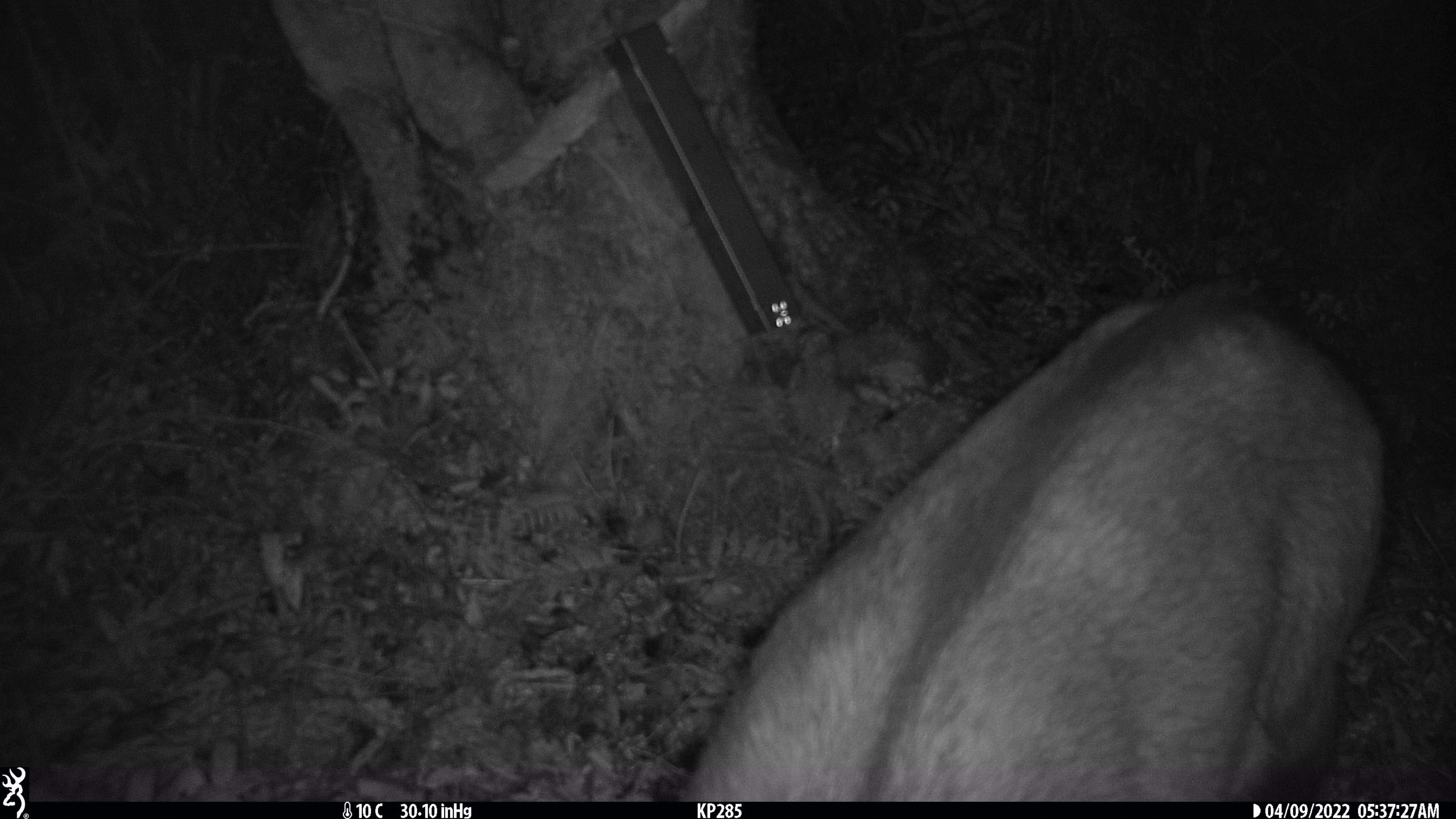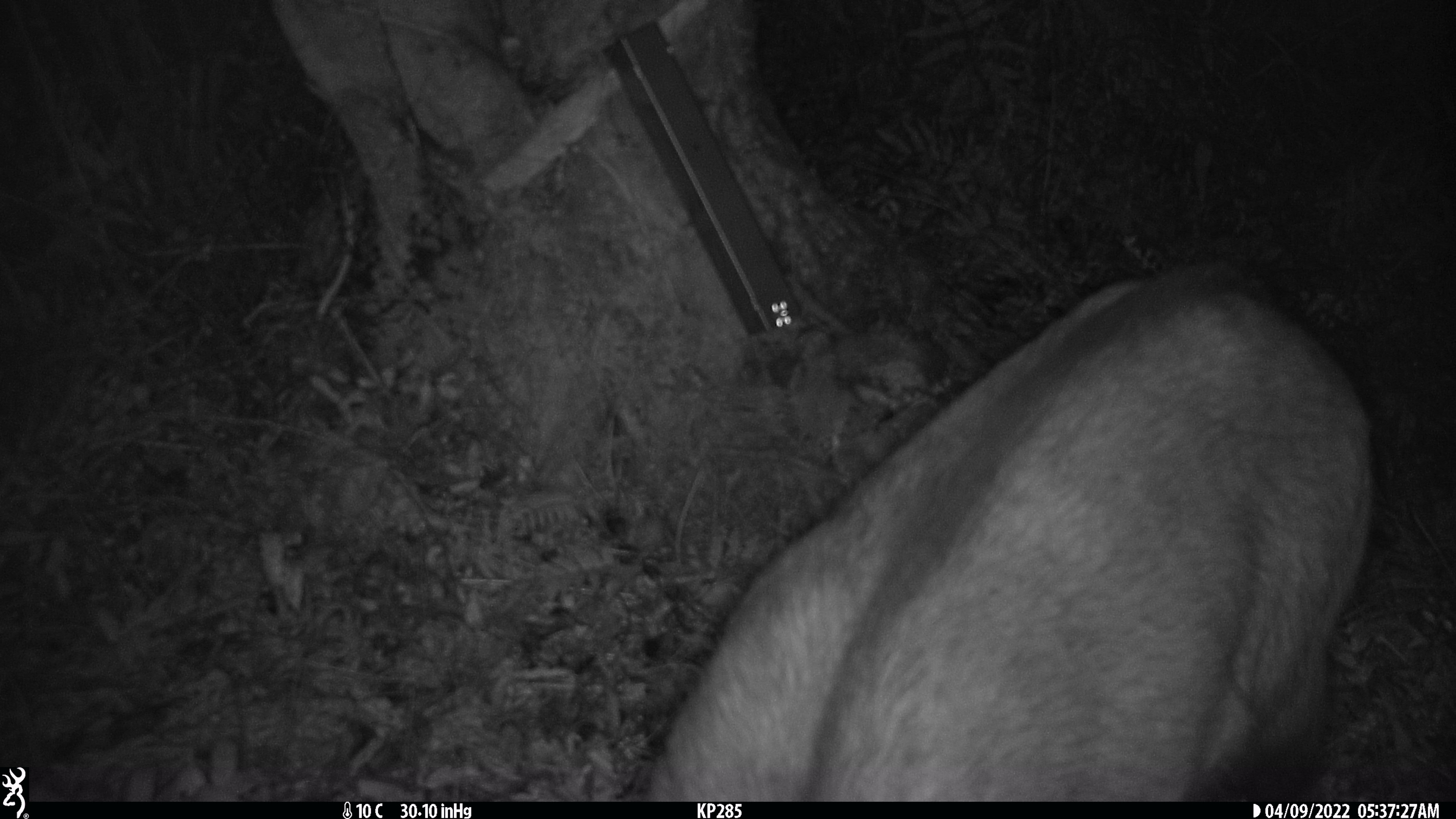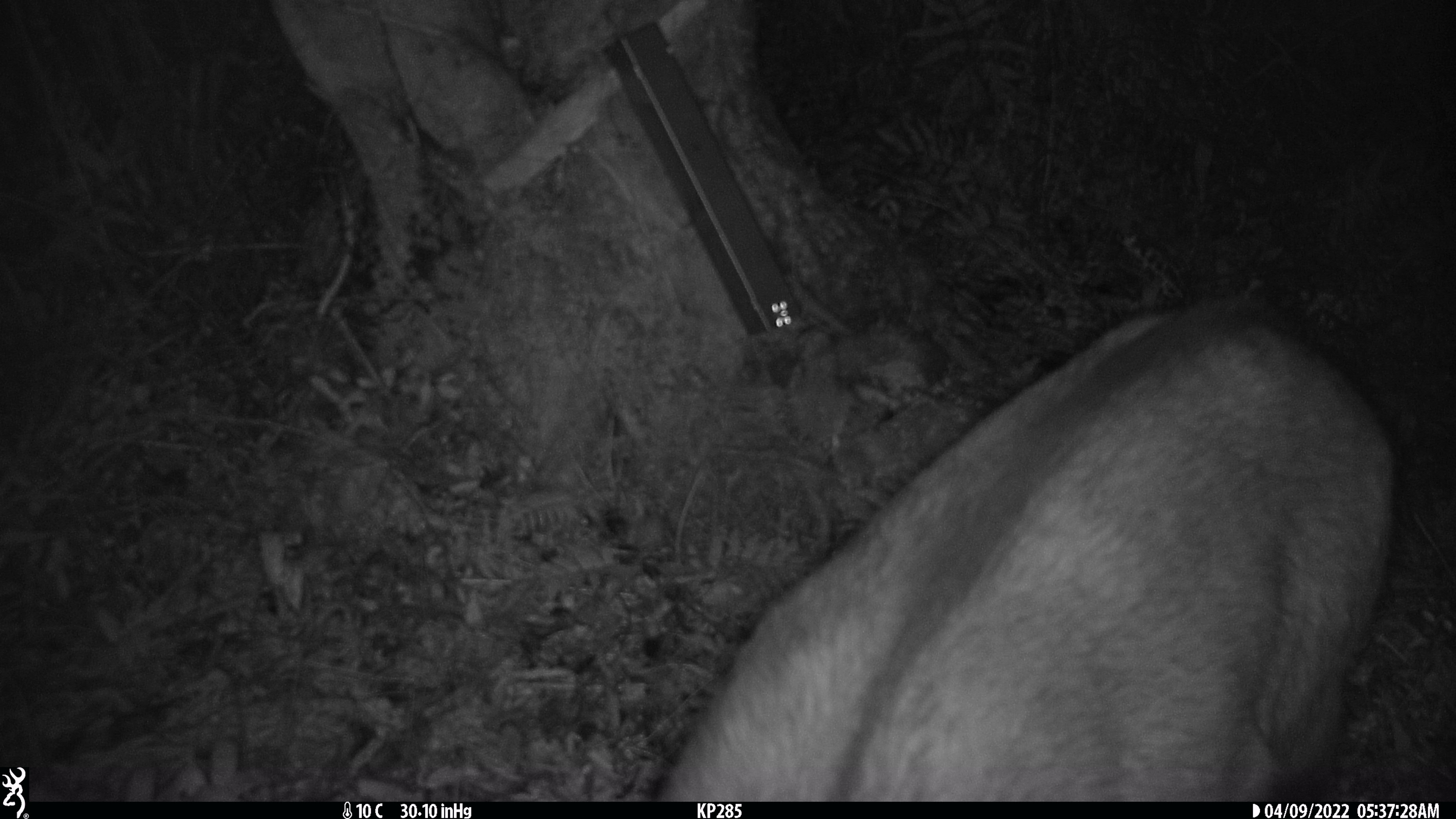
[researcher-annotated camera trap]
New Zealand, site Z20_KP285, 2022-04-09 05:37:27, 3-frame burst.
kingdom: Animalia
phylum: Chordata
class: Mammalia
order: Artiodactyla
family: Bovidae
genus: Rupicapra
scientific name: Rupicapra rupicapra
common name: alpine chamois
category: chamois